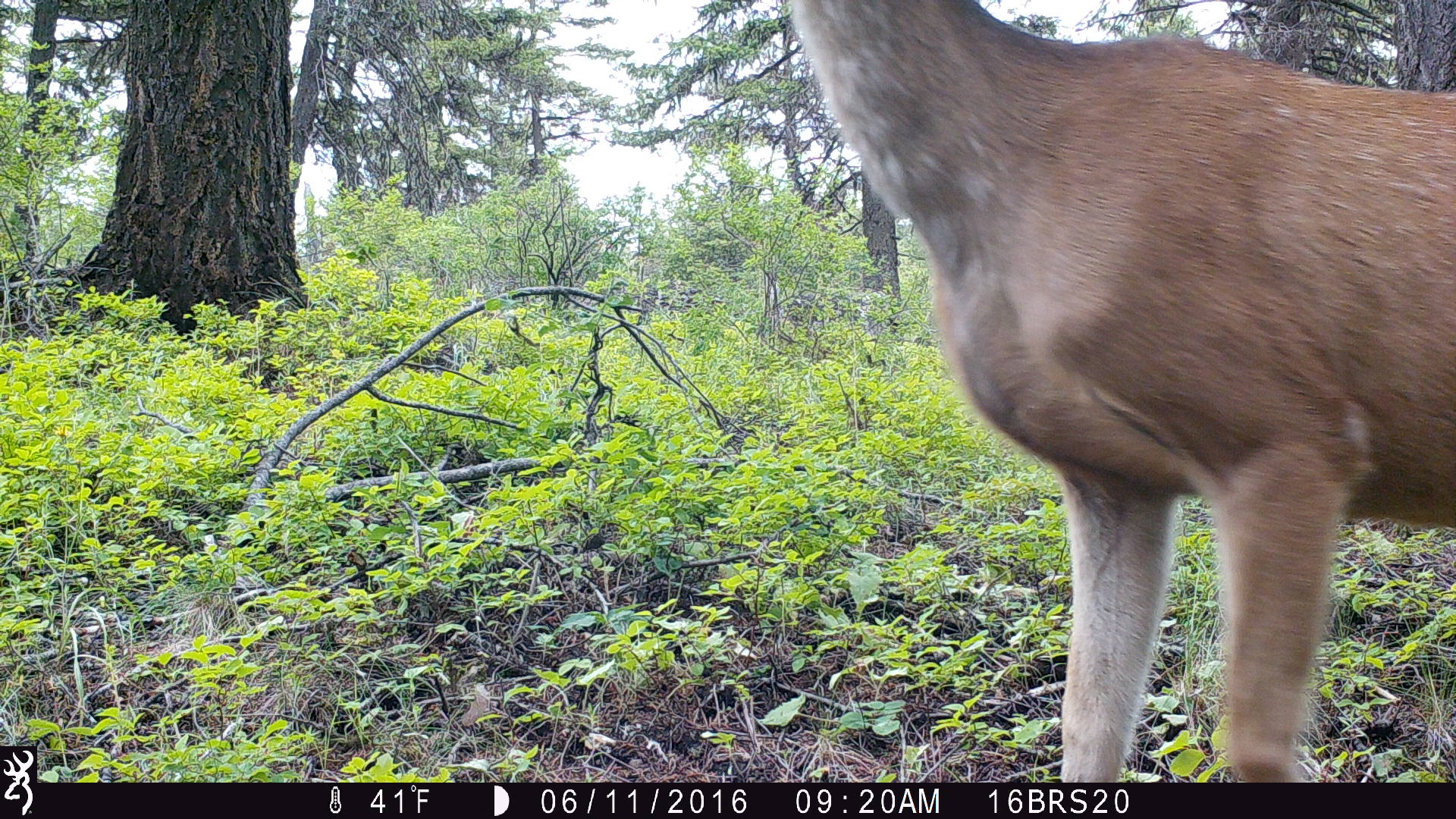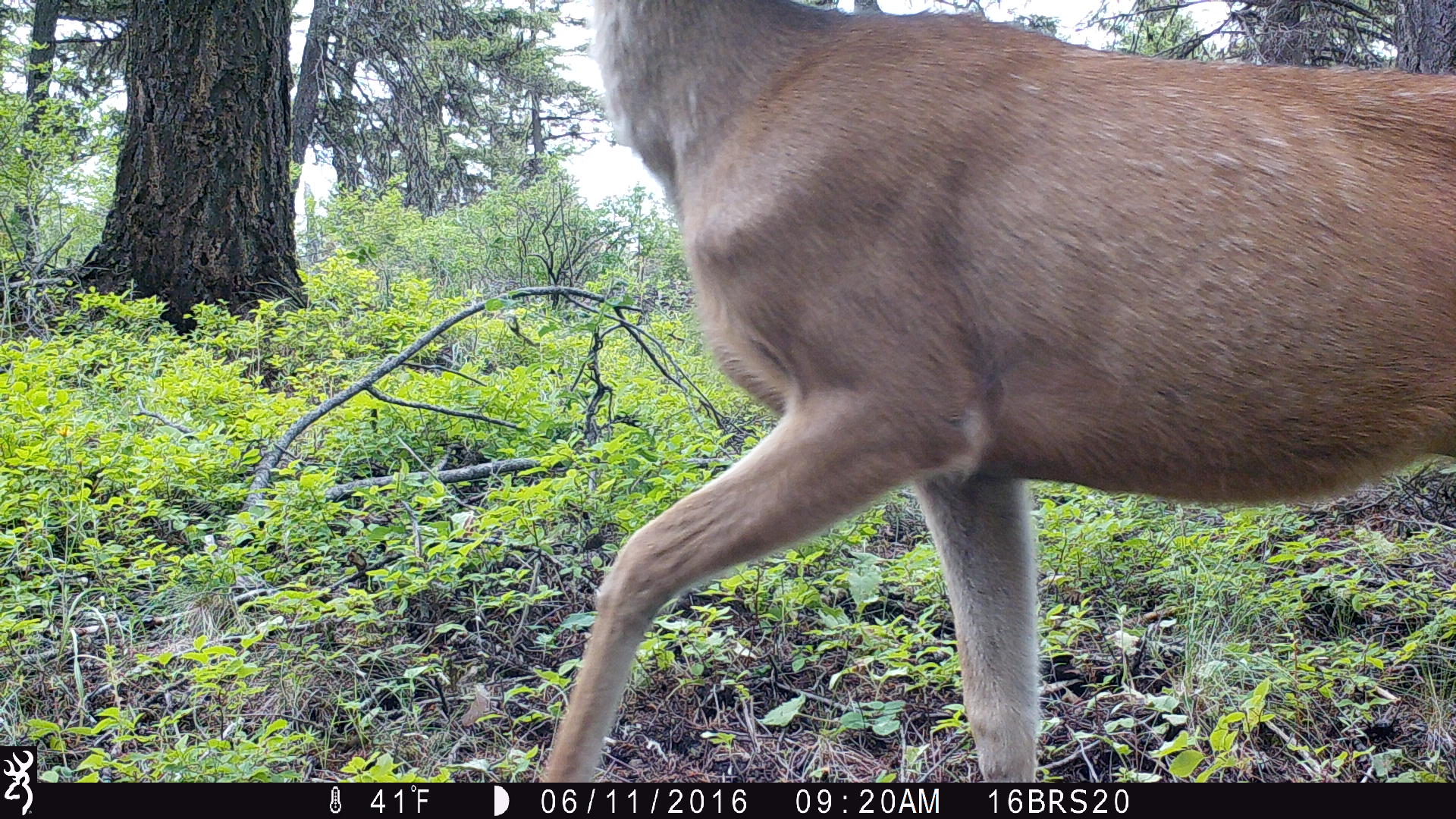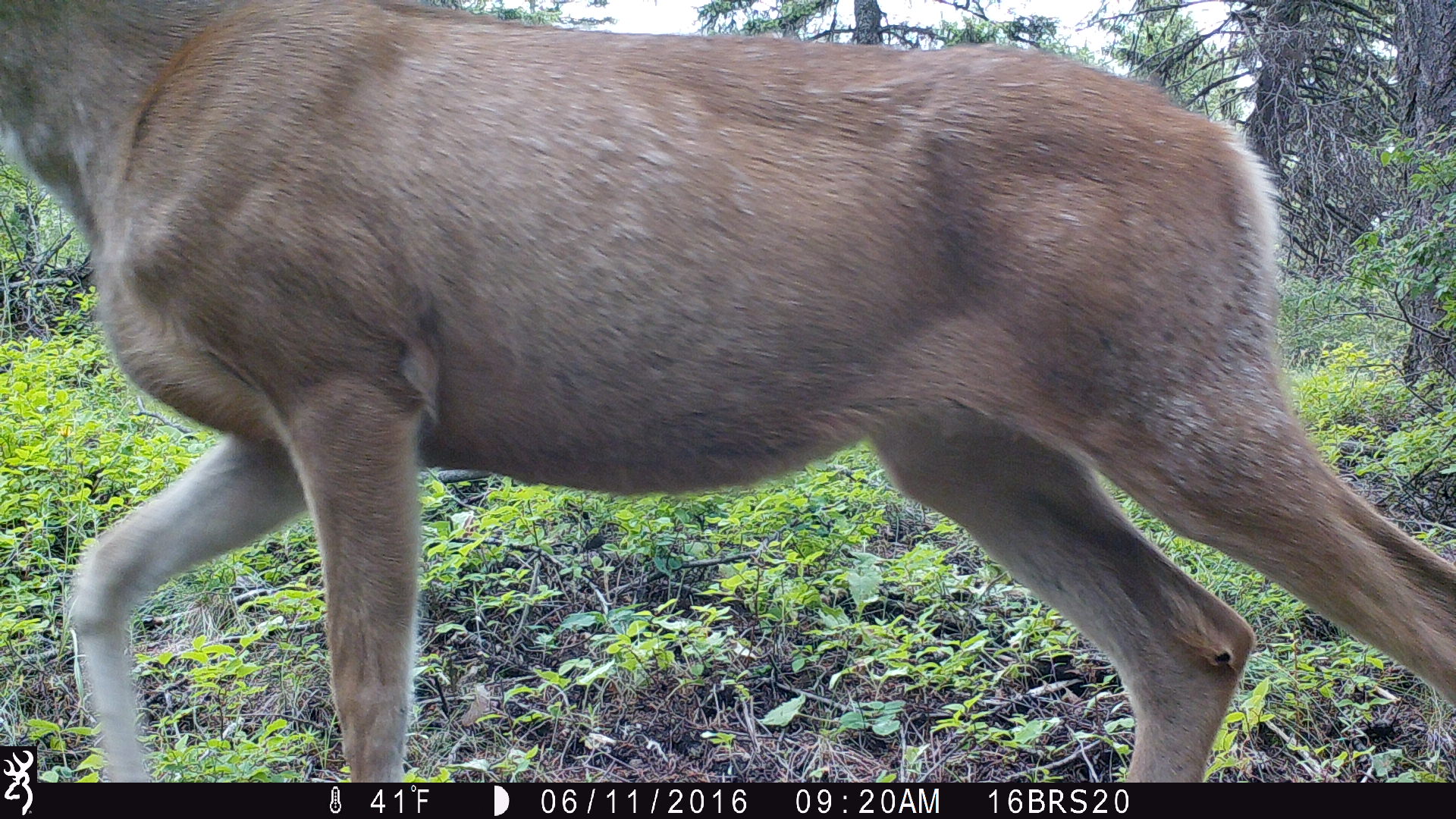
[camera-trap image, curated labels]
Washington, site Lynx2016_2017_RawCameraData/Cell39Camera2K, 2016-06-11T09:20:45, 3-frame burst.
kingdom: Animalia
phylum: Chordata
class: Mammalia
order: Artiodactyla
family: Cervidae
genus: Odocoileus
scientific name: Odocoileus hemionus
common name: mule deer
Odocoileus hemionus (mule deer). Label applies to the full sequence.